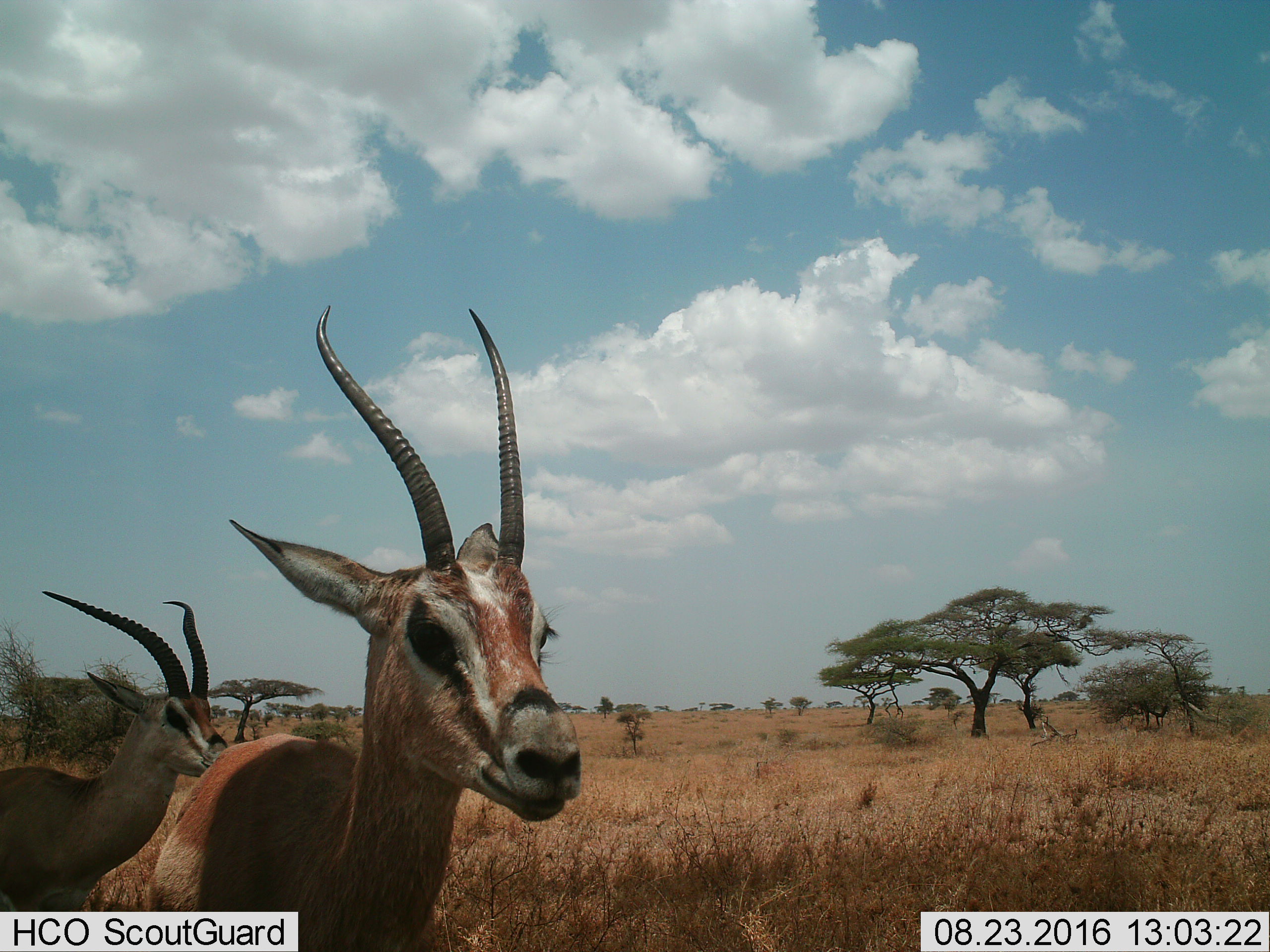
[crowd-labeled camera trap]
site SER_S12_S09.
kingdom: Animalia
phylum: Chordata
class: Mammalia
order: Artiodactyla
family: Bovidae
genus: Eudorcas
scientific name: Eudorcas thomsonii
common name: thomson's gazelle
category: gazellethomsons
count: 2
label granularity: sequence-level